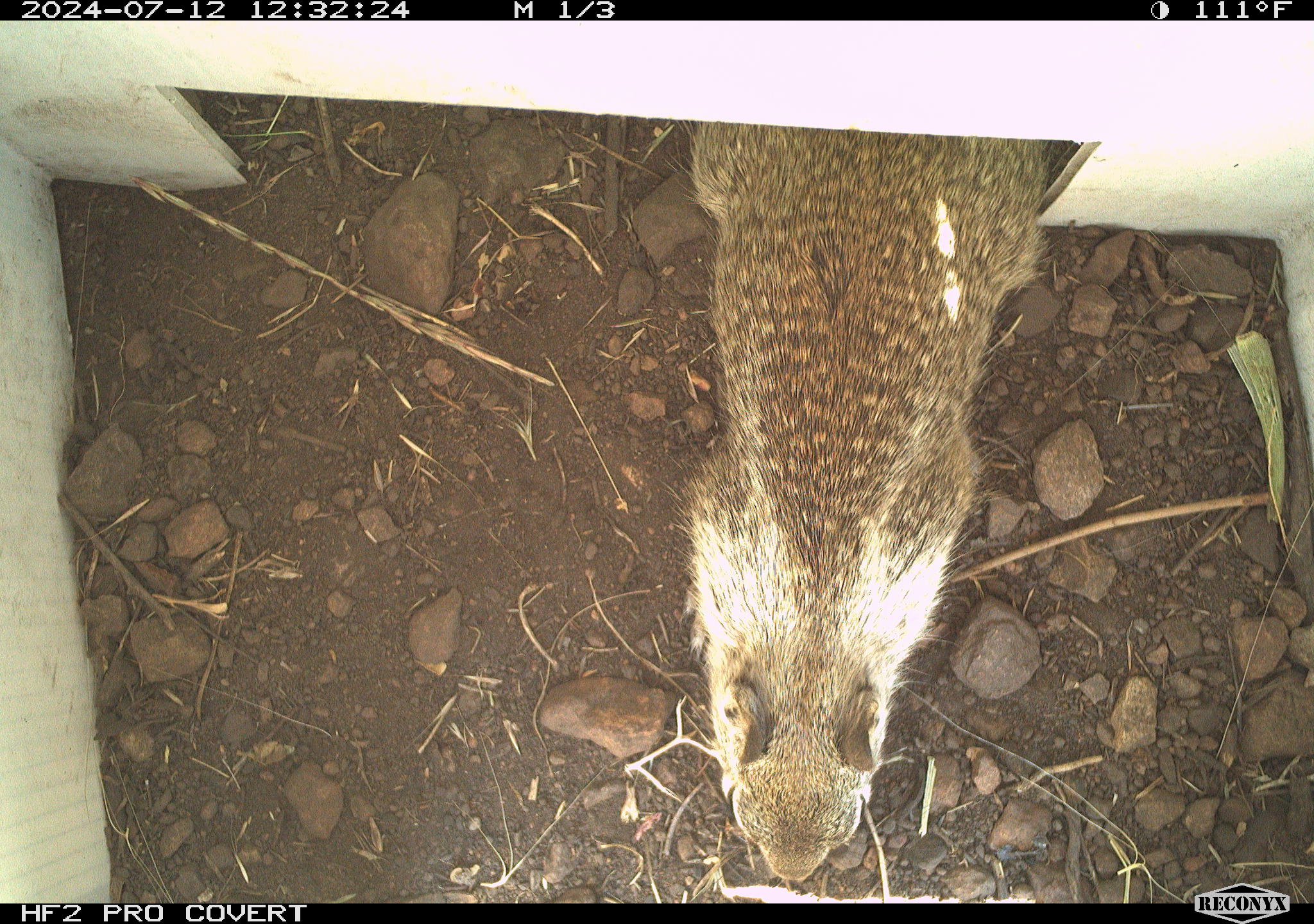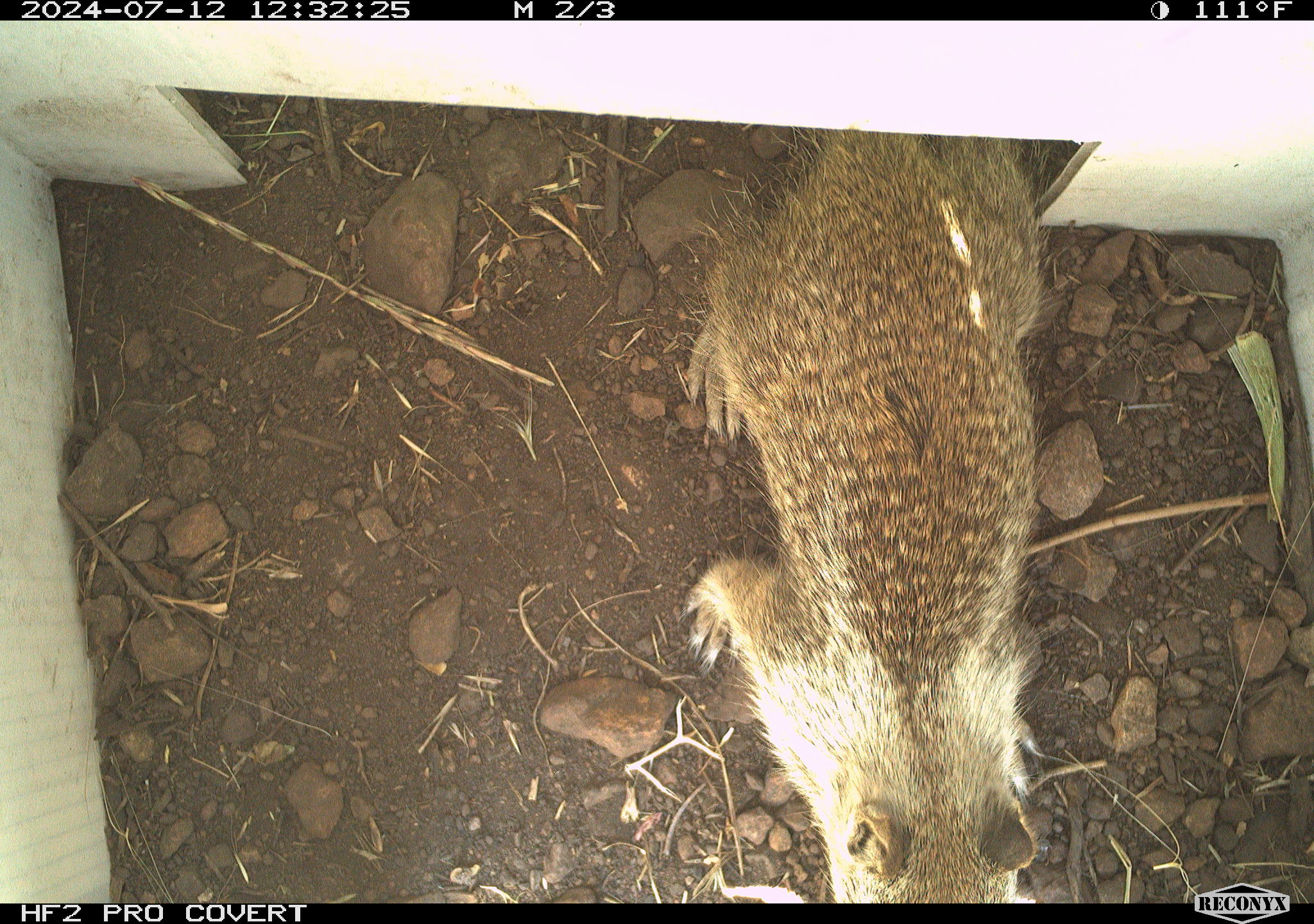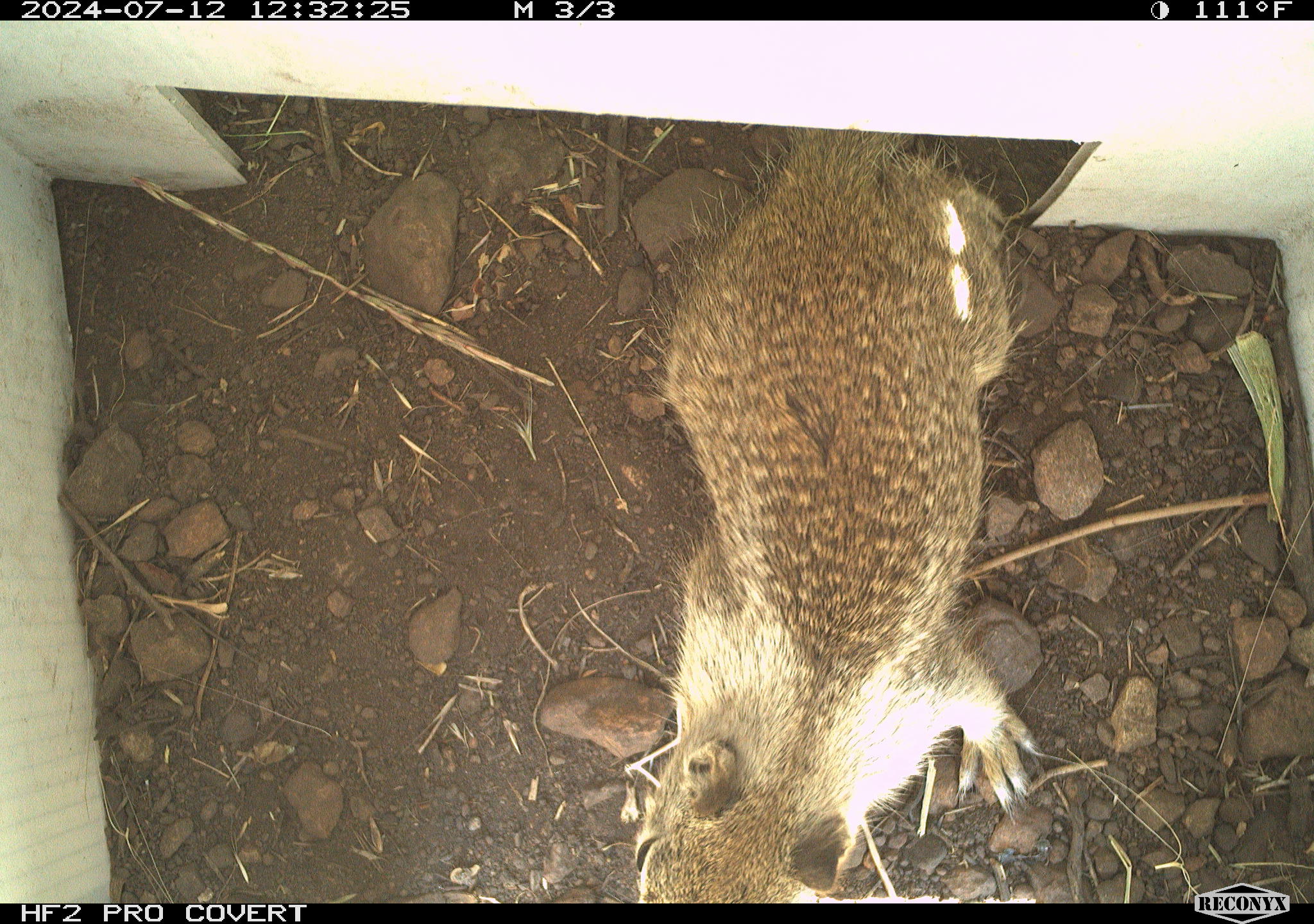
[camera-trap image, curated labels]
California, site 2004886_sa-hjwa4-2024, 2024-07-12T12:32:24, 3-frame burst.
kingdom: Animalia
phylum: Chordata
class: Mammalia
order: Rodentia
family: Sciuridae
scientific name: Sciuridae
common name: squirrels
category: sciuridae family